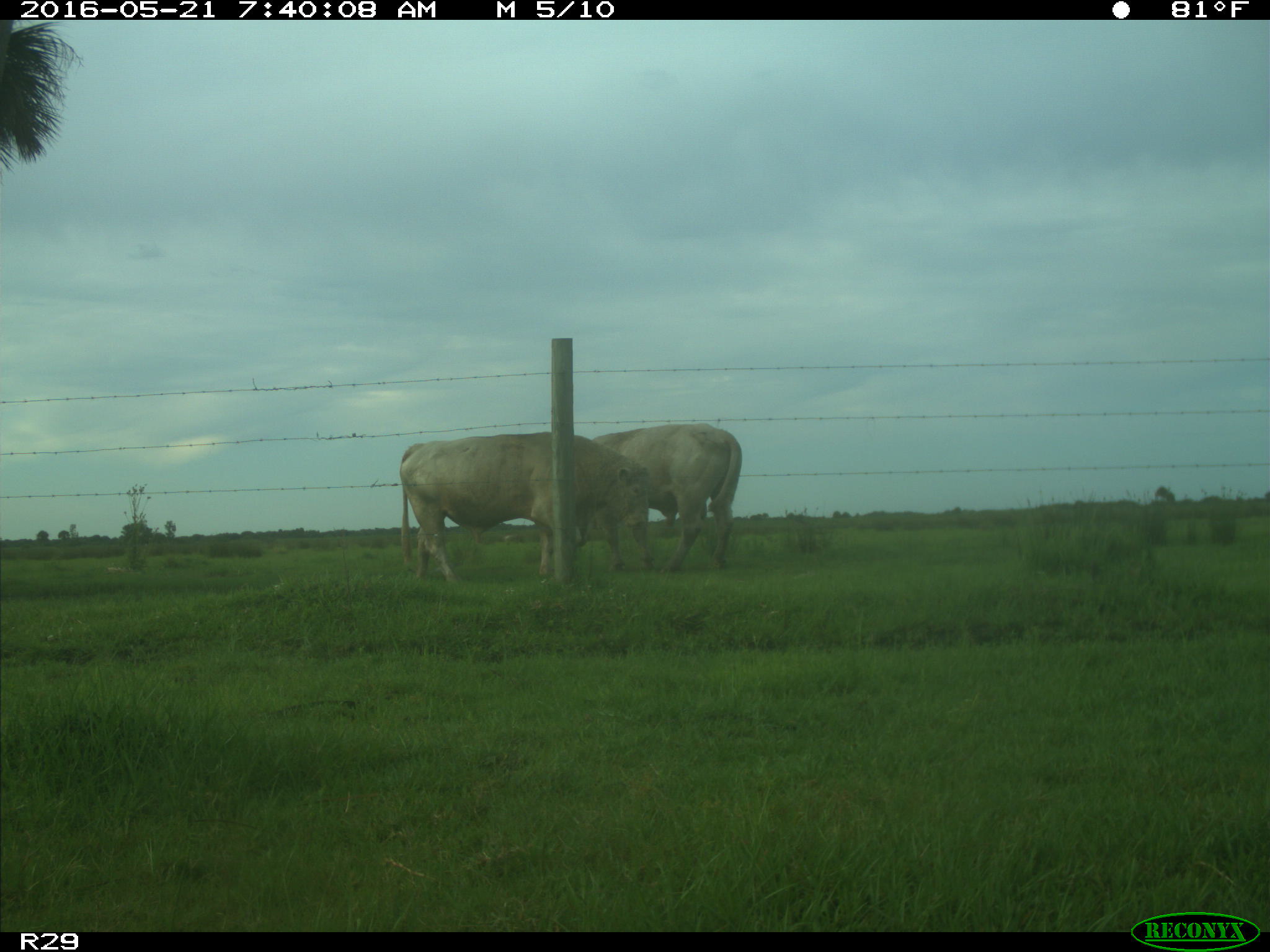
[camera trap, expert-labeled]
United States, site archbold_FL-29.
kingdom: Animalia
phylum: Chordata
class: Mammalia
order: Artiodactyla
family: Bovidae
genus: Bos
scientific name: Bos taurus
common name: domestic cow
Bos taurus (domestic cow).